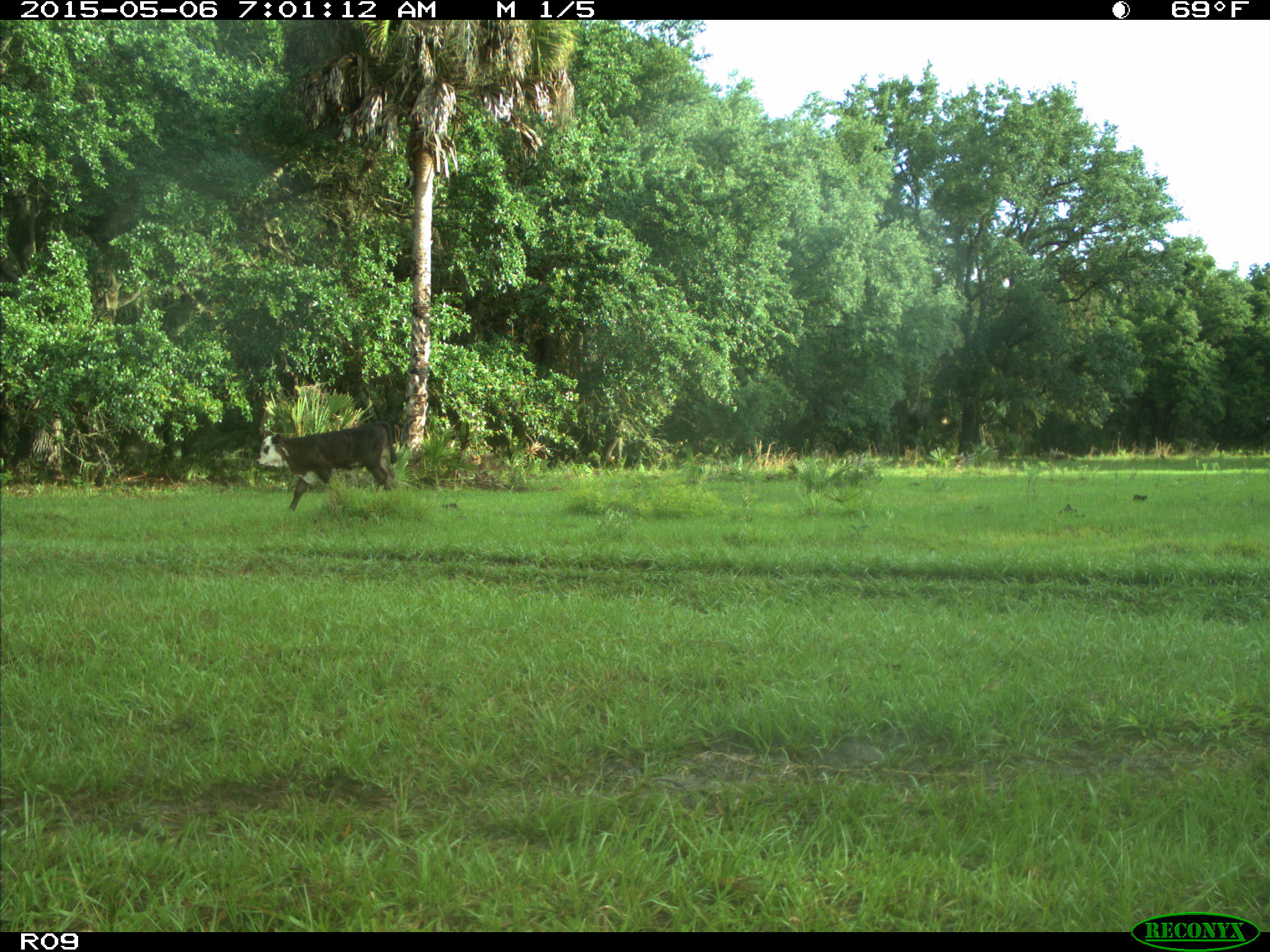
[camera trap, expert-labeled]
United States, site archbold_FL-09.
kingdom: Animalia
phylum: Chordata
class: Mammalia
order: Artiodactyla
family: Bovidae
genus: Bos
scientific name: Bos taurus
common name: domestic cow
Bos taurus (domestic cow).